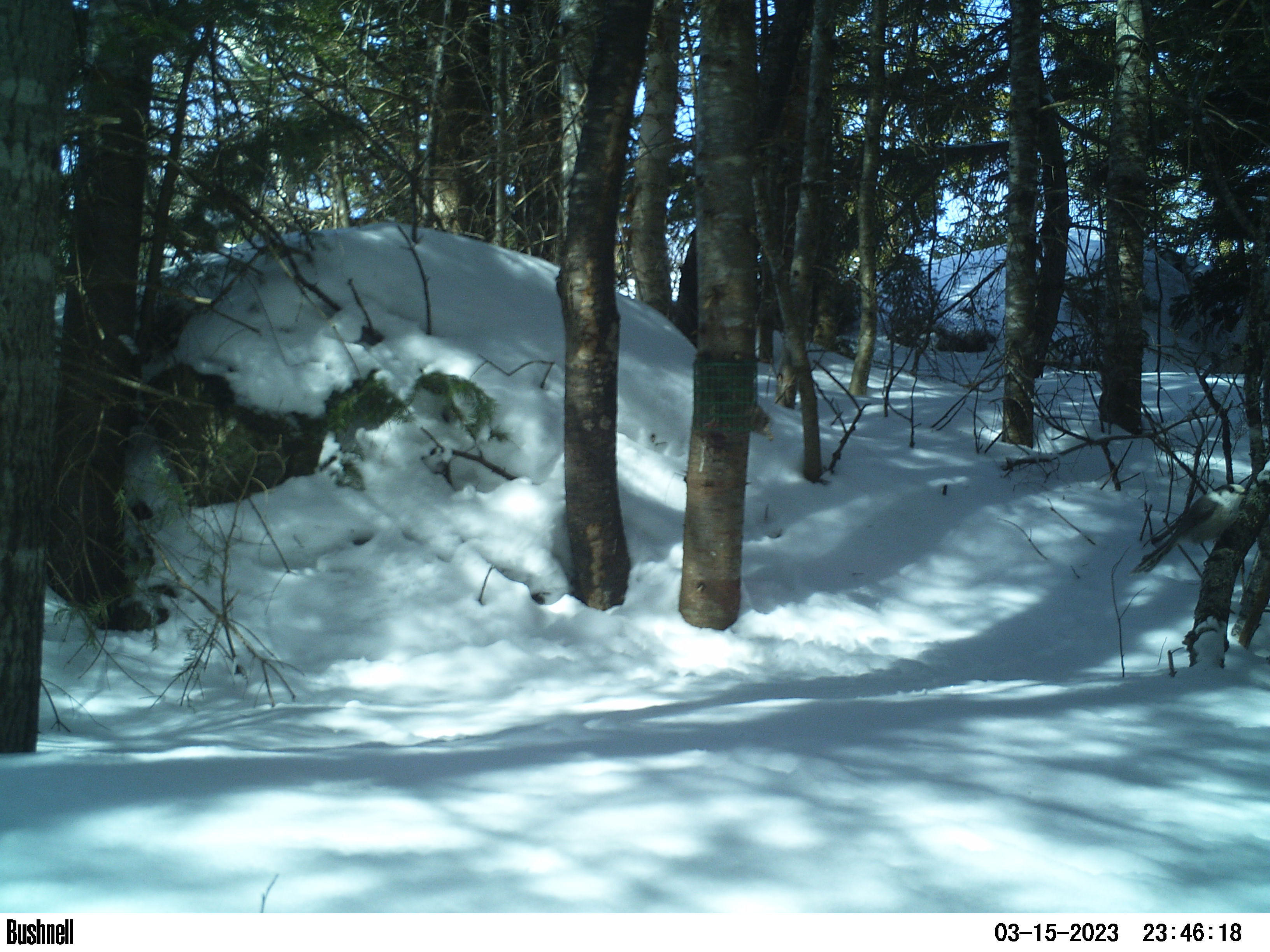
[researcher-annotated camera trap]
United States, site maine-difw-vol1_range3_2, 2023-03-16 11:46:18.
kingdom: Animalia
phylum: Chordata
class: Aves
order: Passeriformes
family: Corvidae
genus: Perisoreus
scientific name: Perisoreus canadensis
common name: canada jay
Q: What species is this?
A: Canada jay (Perisoreus canadensis).